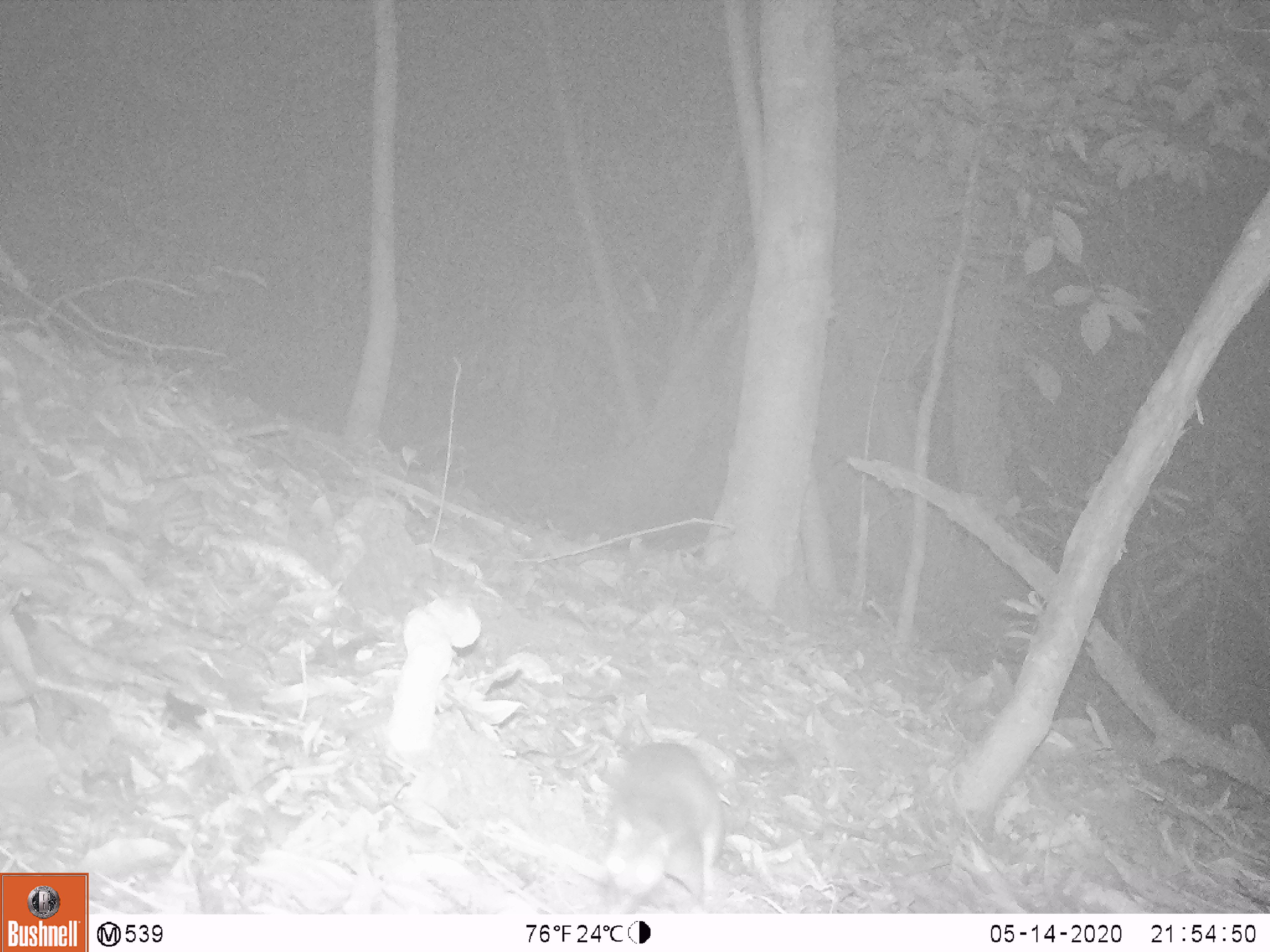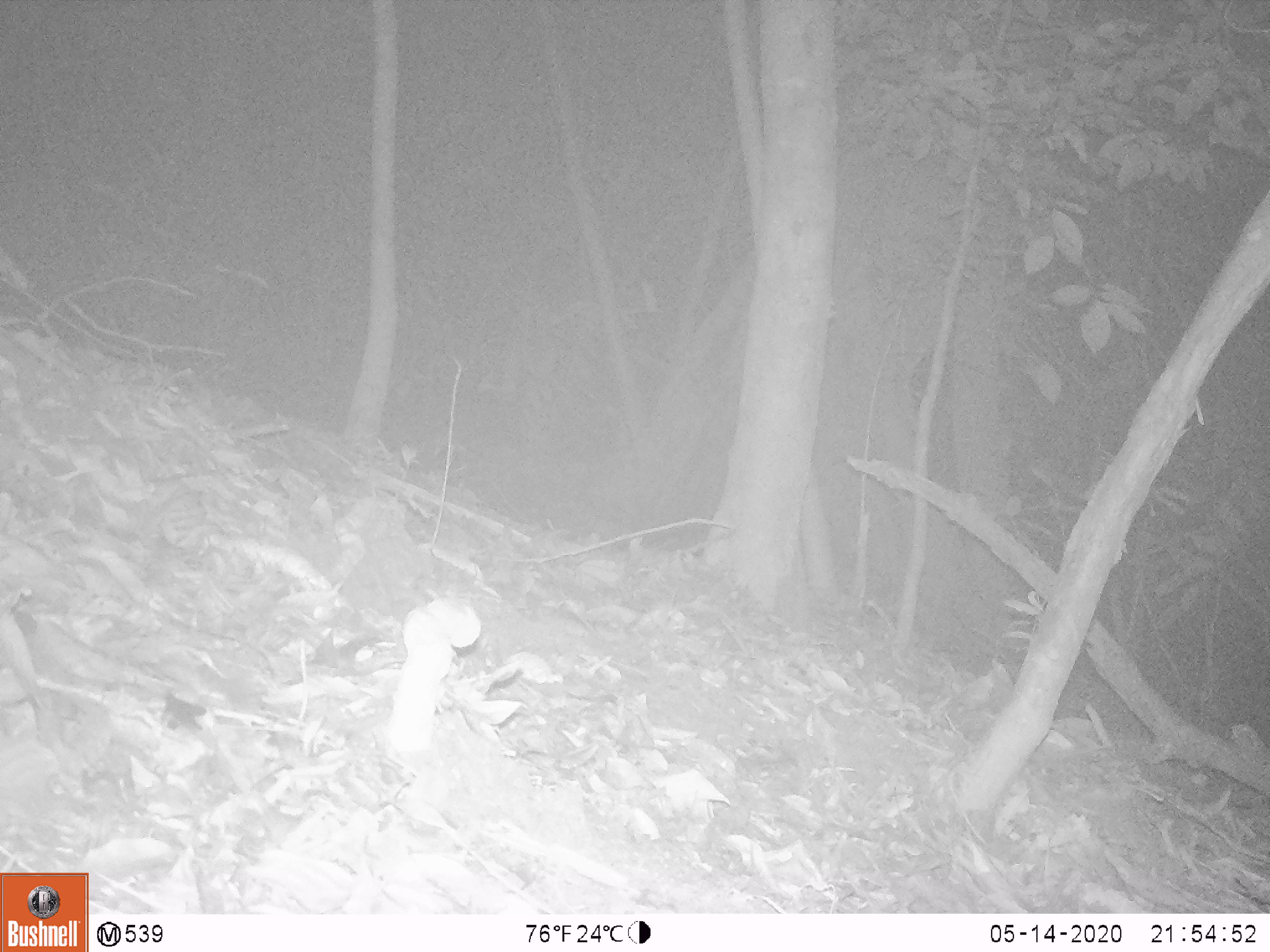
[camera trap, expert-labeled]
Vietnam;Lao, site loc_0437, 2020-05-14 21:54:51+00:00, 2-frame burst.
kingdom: Animalia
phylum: Chordata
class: Mammalia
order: Rodentia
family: Muridae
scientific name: Muridae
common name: old-world mice and rats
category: unidentified murid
Unidentified murid (old-world mice and rats) (Muridae). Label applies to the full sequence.